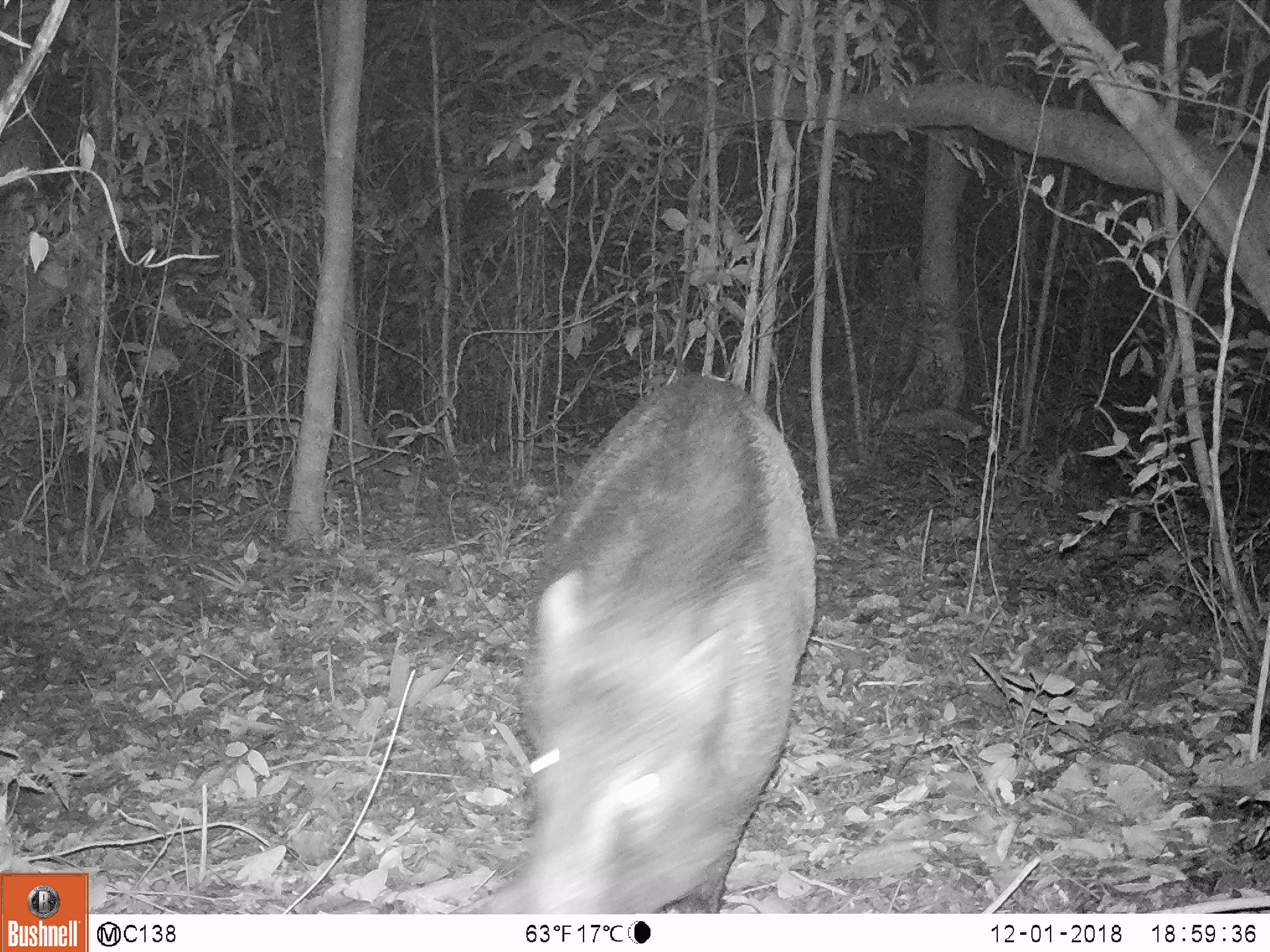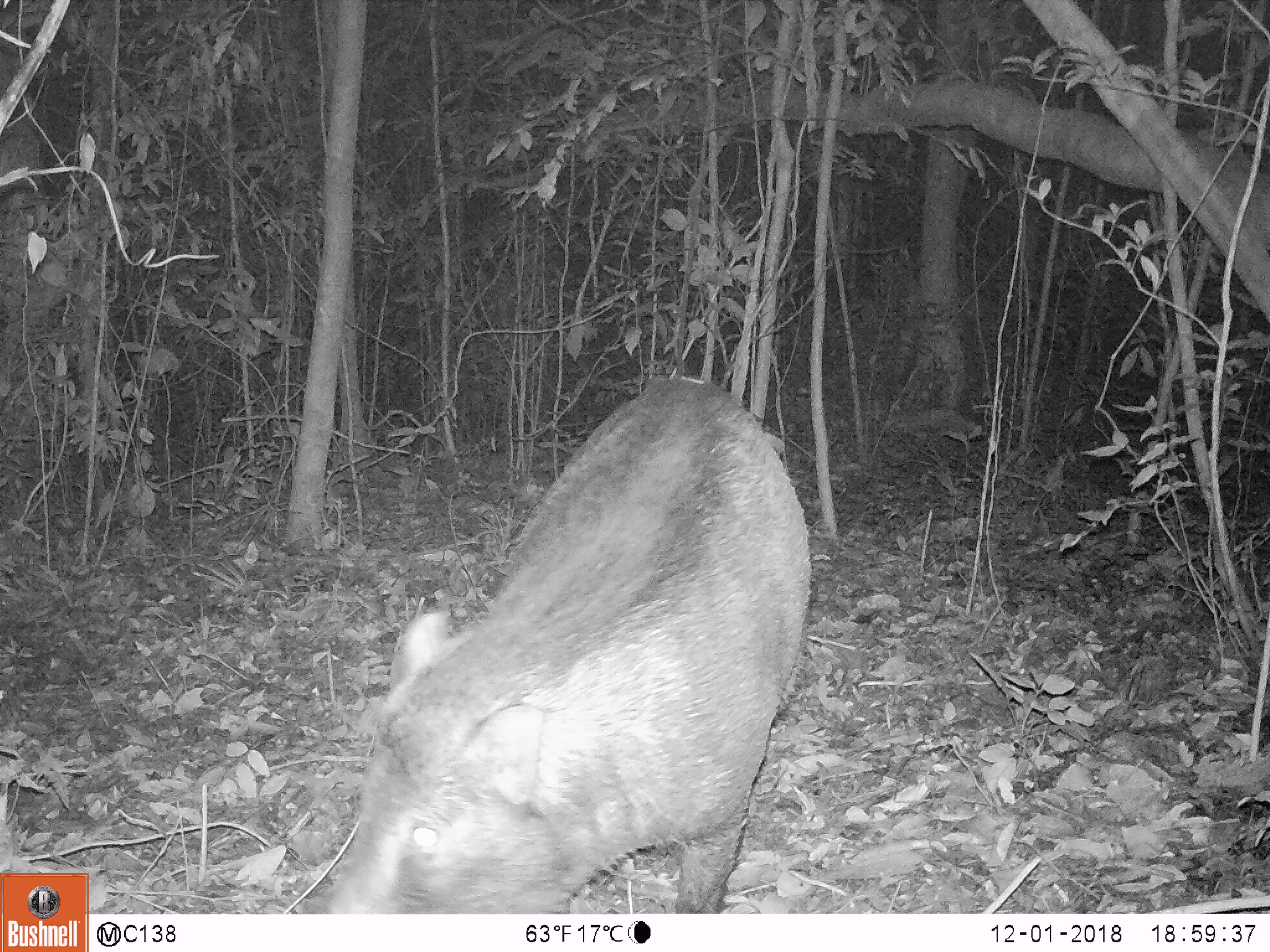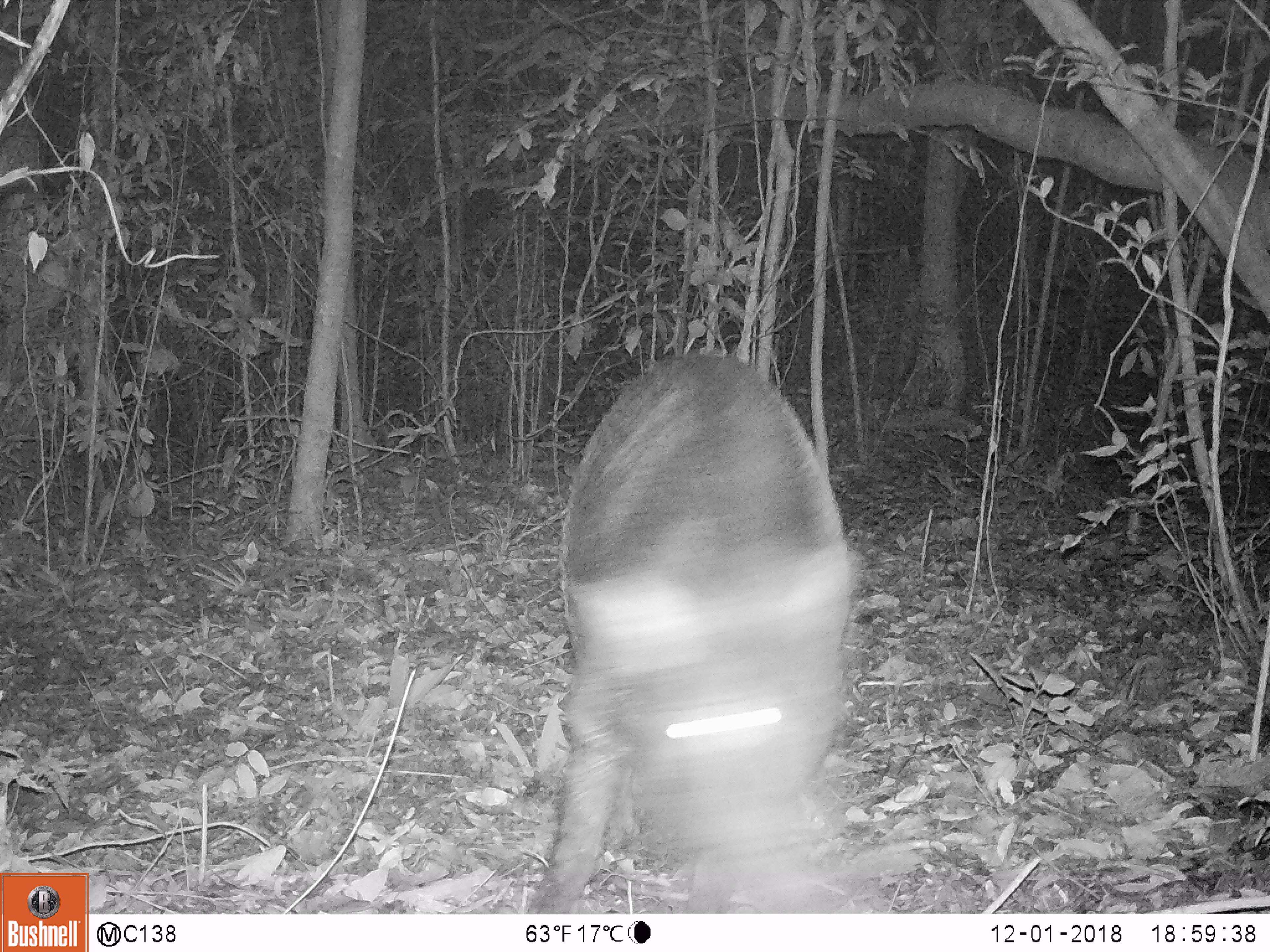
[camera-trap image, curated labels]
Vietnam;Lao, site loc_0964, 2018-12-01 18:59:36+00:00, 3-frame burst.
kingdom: Animalia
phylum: Chordata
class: Mammalia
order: Artiodactyla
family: Suidae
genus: Sus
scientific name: Sus scrofa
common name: eurasian wild pig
Eurasian wild pig (Sus scrofa). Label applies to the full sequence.